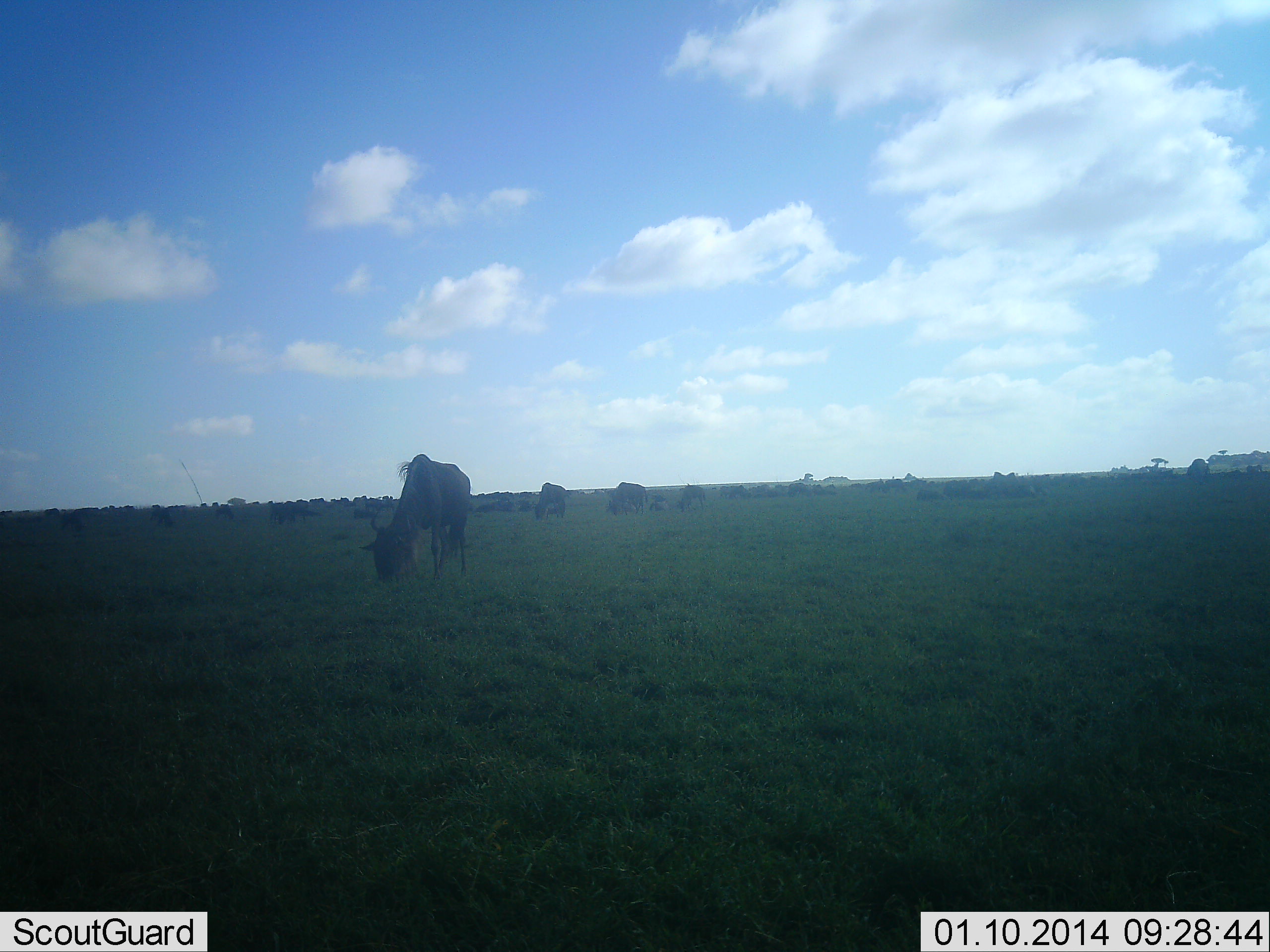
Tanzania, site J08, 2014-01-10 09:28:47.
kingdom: Animalia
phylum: Chordata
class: Mammalia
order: Artiodactyla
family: Bovidae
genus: Connochaetes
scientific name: Connochaetes taurinus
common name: blue wildebeest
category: wildebeest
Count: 11-50.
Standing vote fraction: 20%.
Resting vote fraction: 10%.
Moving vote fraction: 20%.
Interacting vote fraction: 0%.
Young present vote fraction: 0%.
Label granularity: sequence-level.